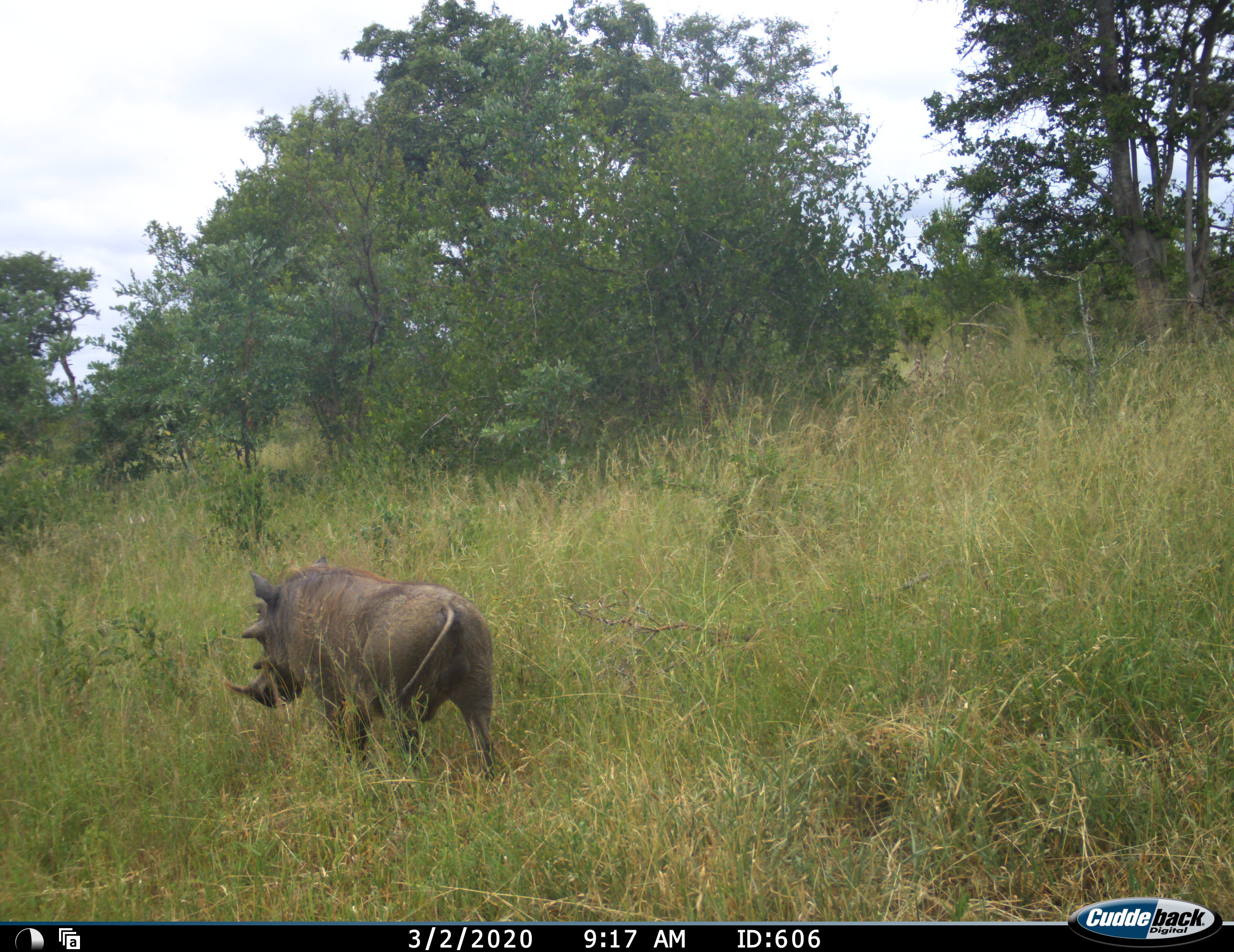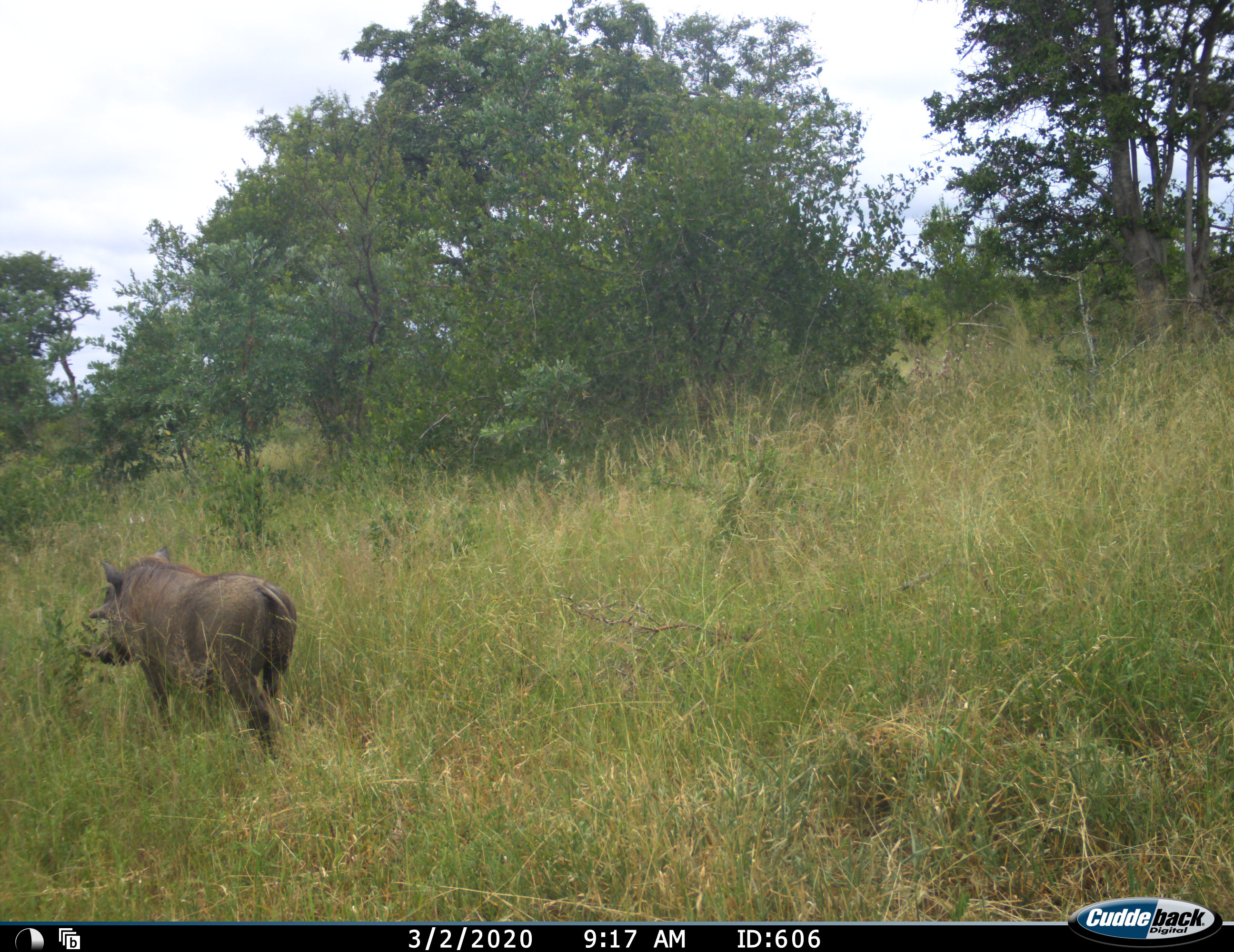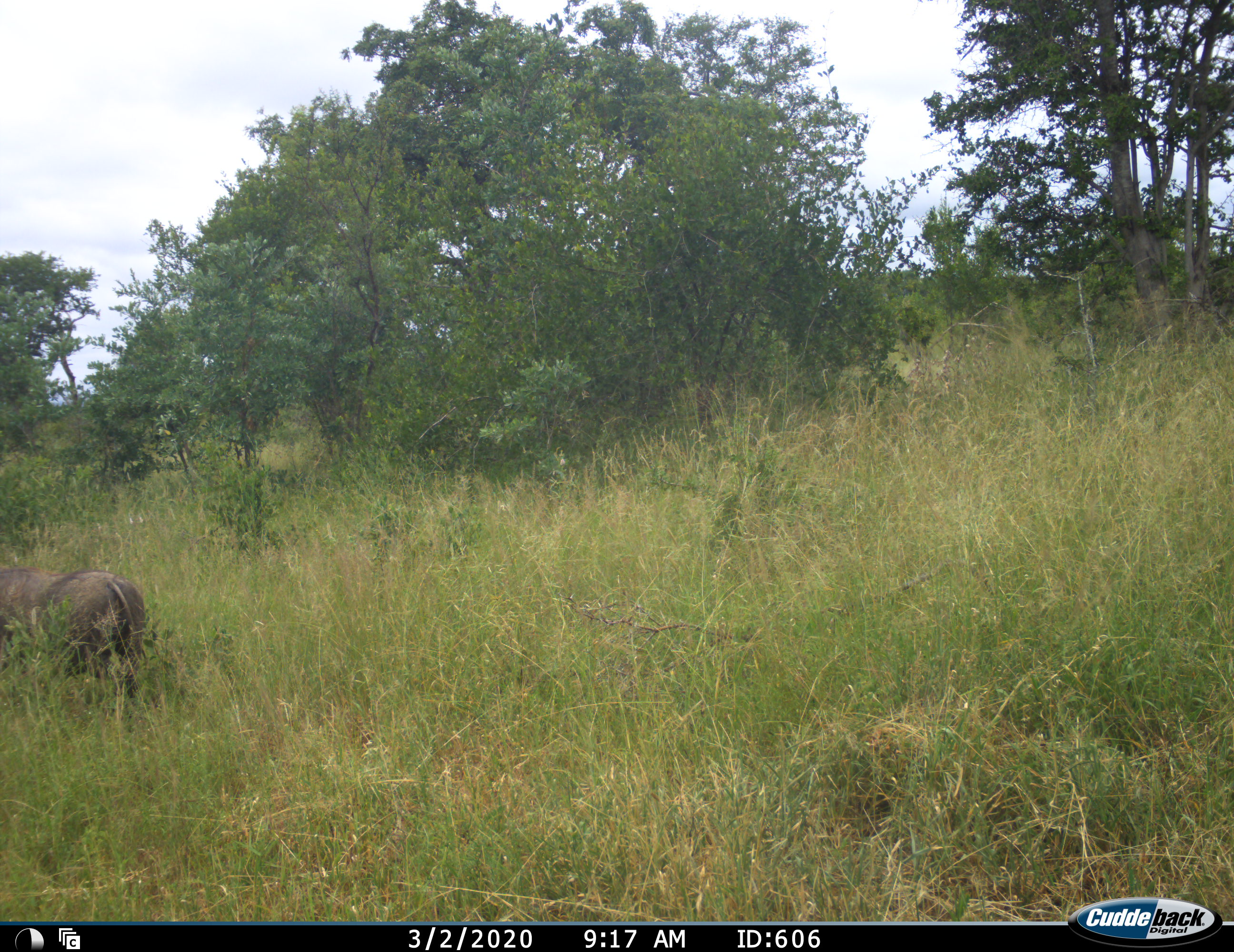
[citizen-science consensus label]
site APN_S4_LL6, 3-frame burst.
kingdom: Animalia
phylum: Chordata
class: Mammalia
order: Artiodactyla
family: Suidae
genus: Phacochoerus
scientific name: Phacochoerus africanus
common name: warthog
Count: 1.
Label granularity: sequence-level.